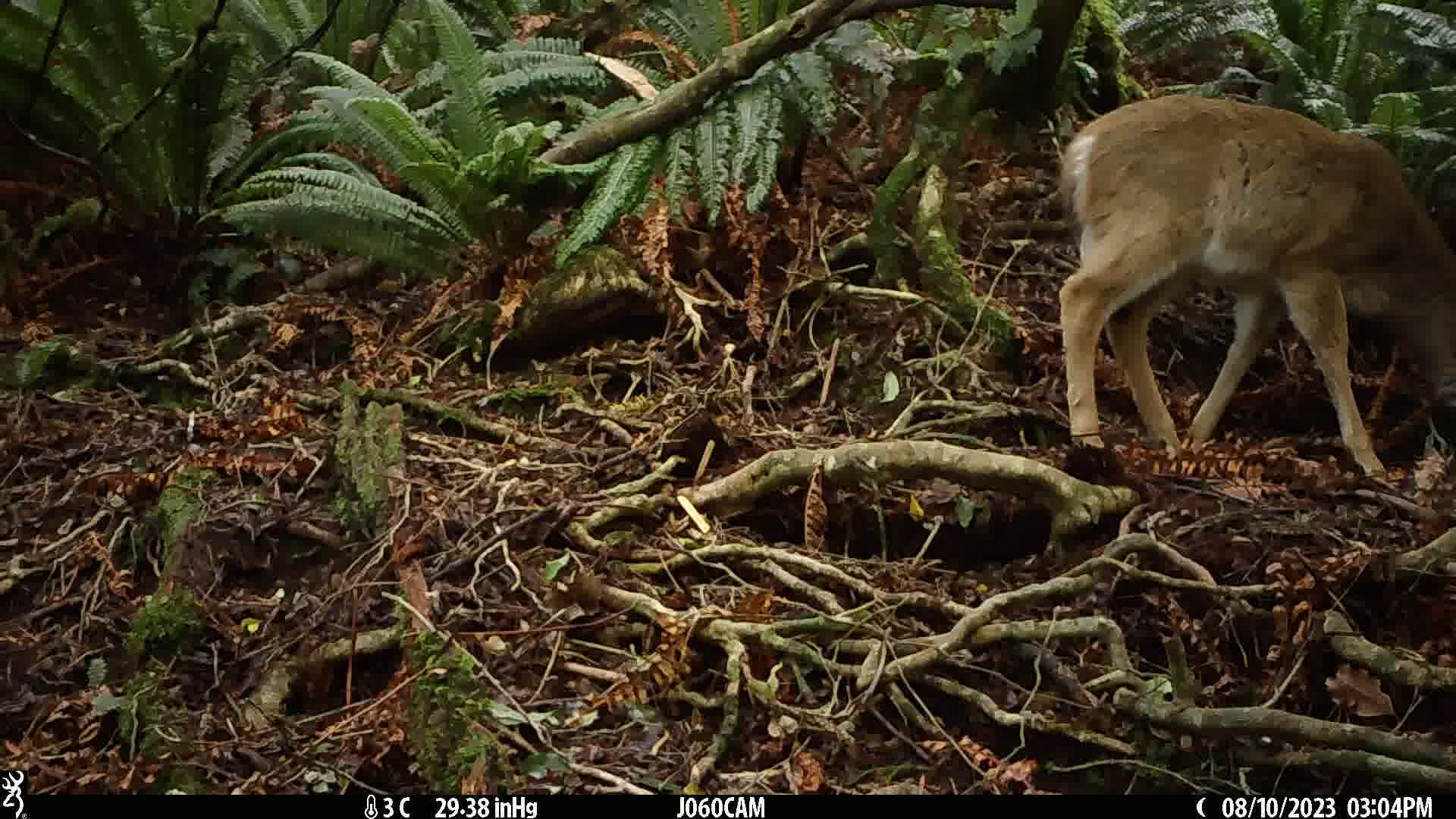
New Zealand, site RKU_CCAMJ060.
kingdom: Animalia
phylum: Chordata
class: Mammalia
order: Artiodactyla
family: Cervidae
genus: Odocoileus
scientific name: Odocoileus virginianus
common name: white-tailed deer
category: white tailed deer